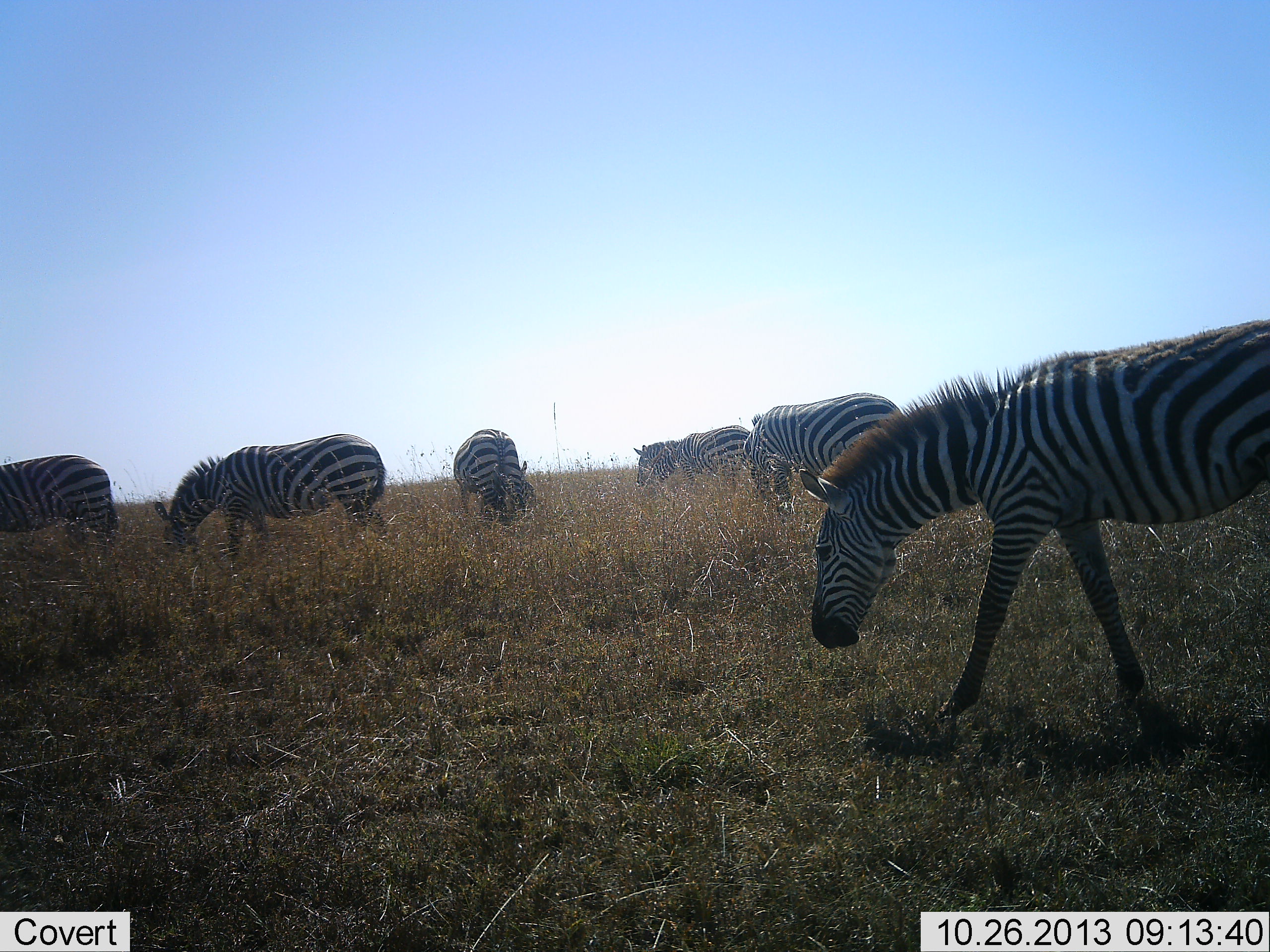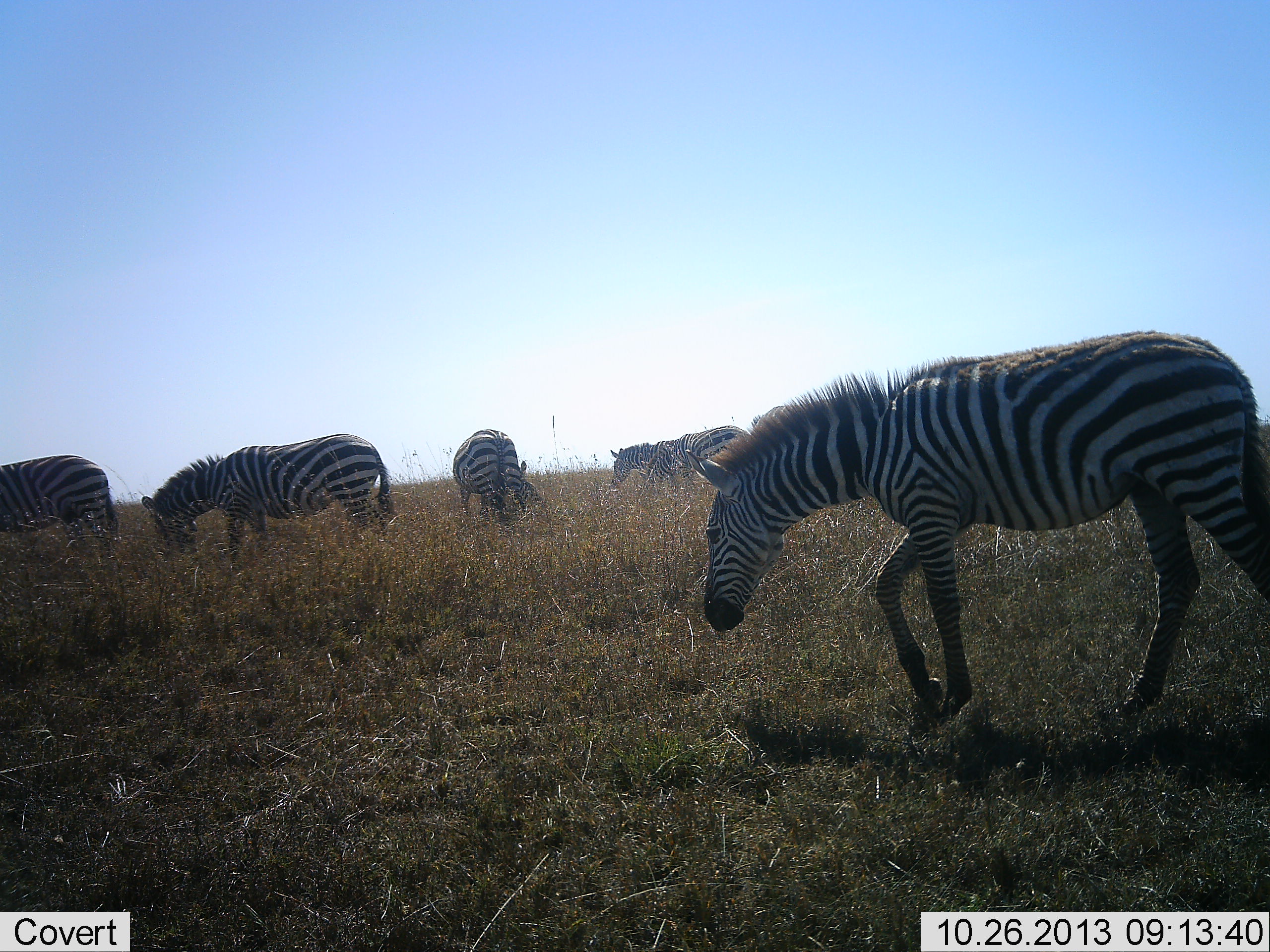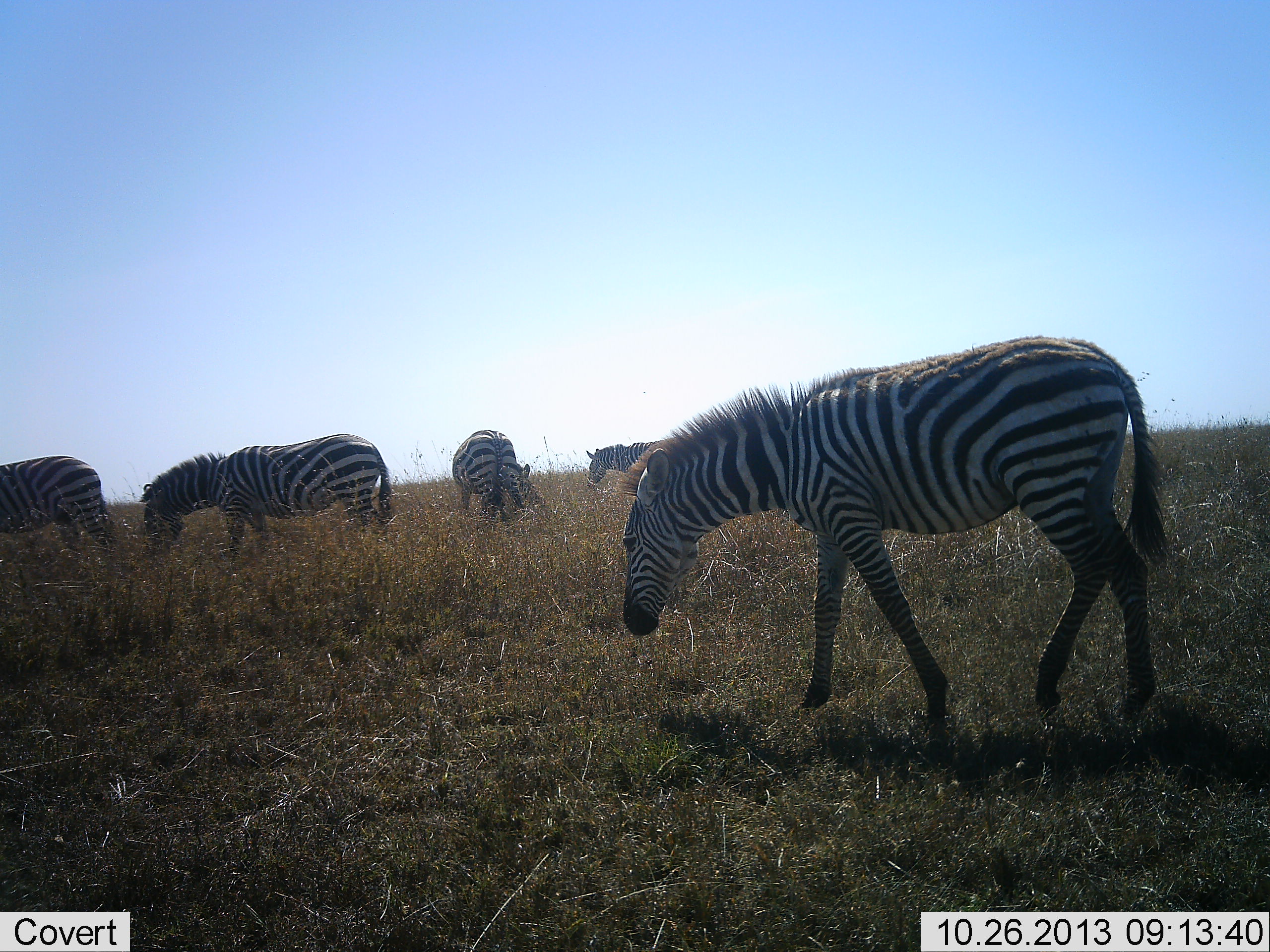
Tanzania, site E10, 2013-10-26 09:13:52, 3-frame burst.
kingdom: Animalia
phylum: Chordata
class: Mammalia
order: Perissodactyla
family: Equidae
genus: Equus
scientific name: Equus quagga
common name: plains zebra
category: zebra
Zebra (plains zebra) (Equus quagga), count 6. Behavior (volunteer vote fractions): standing 31%, resting 0%, moving 77%, interacting 0%. Young present (vote fraction): 0%. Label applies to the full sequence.